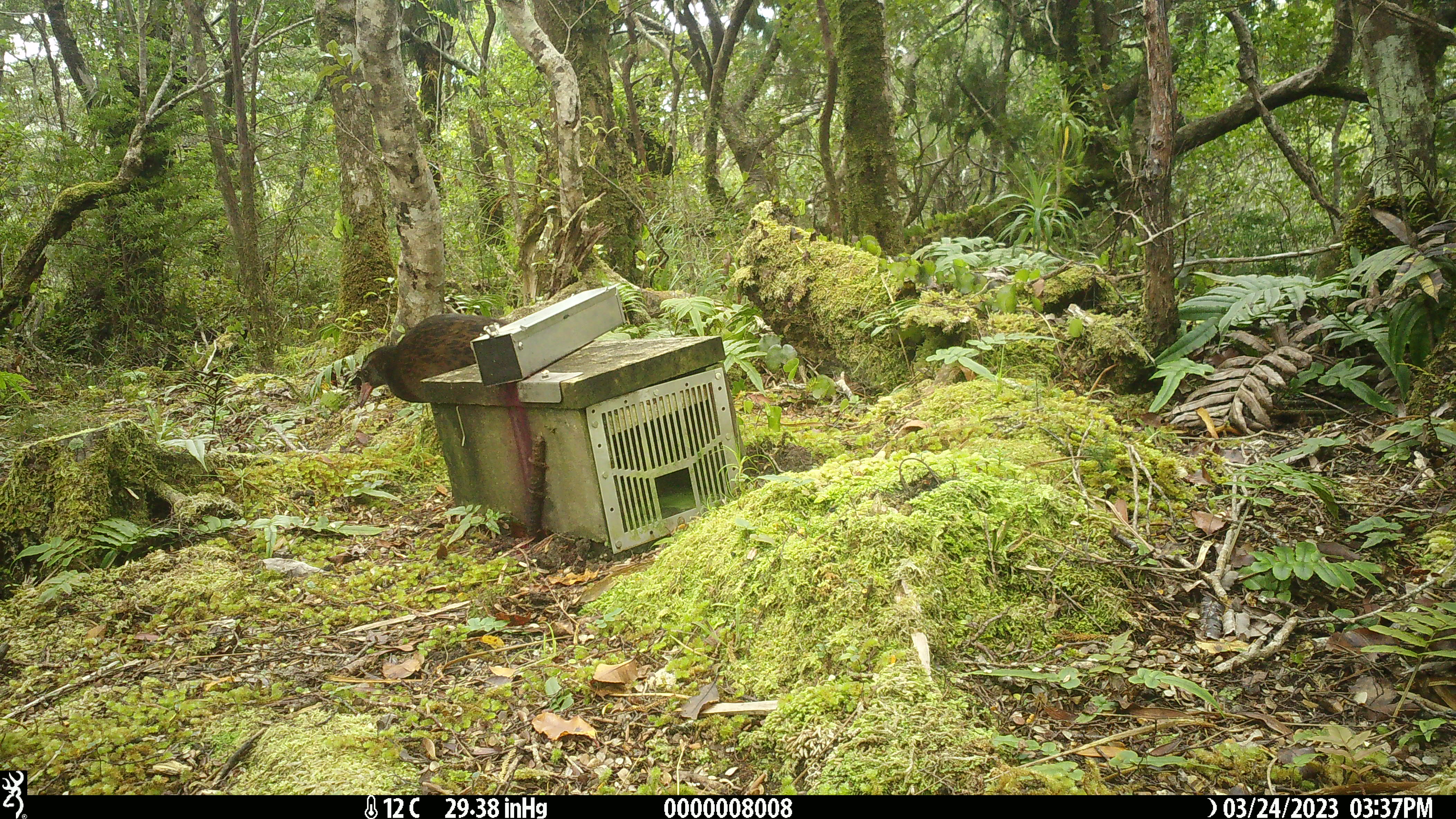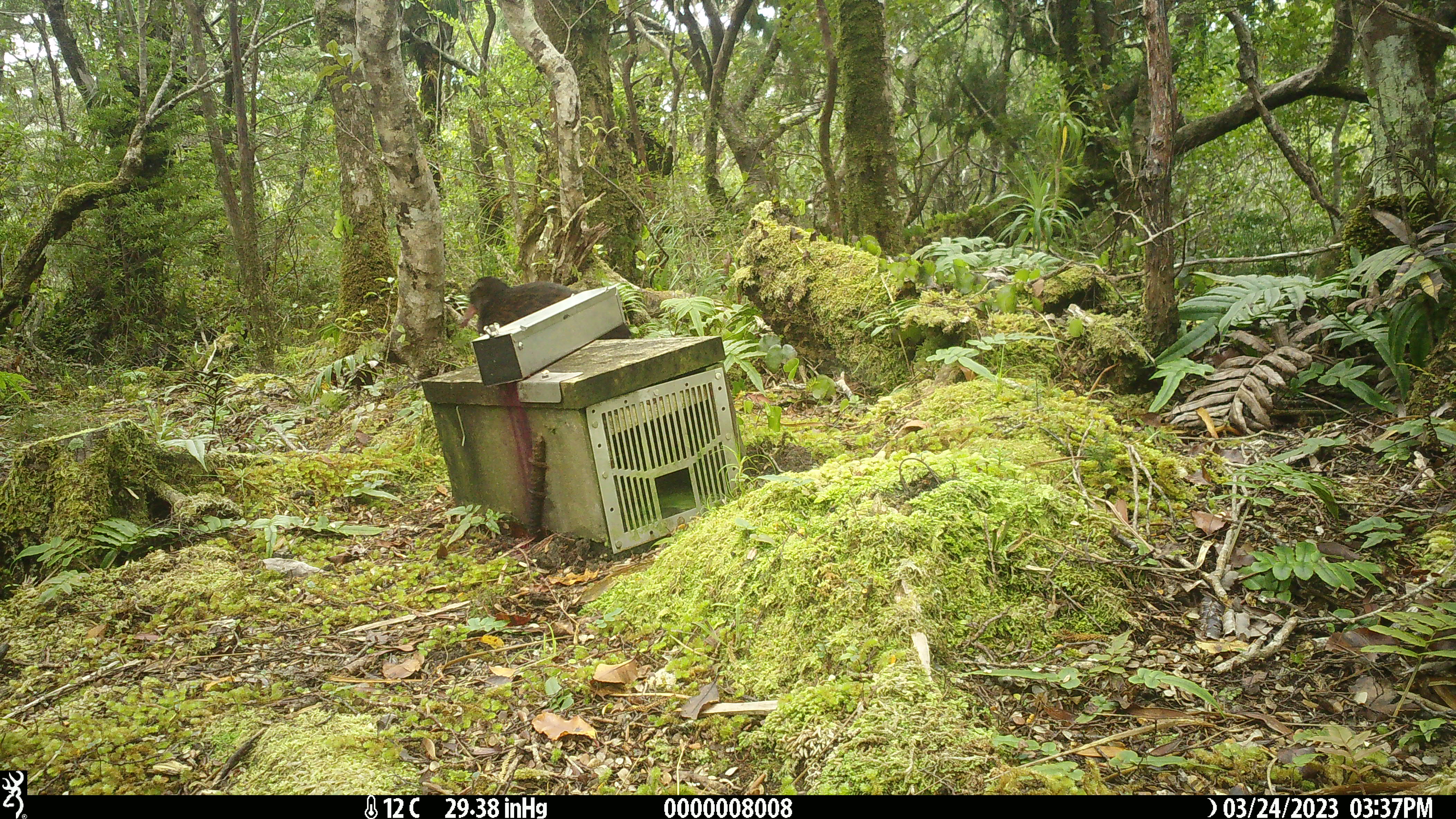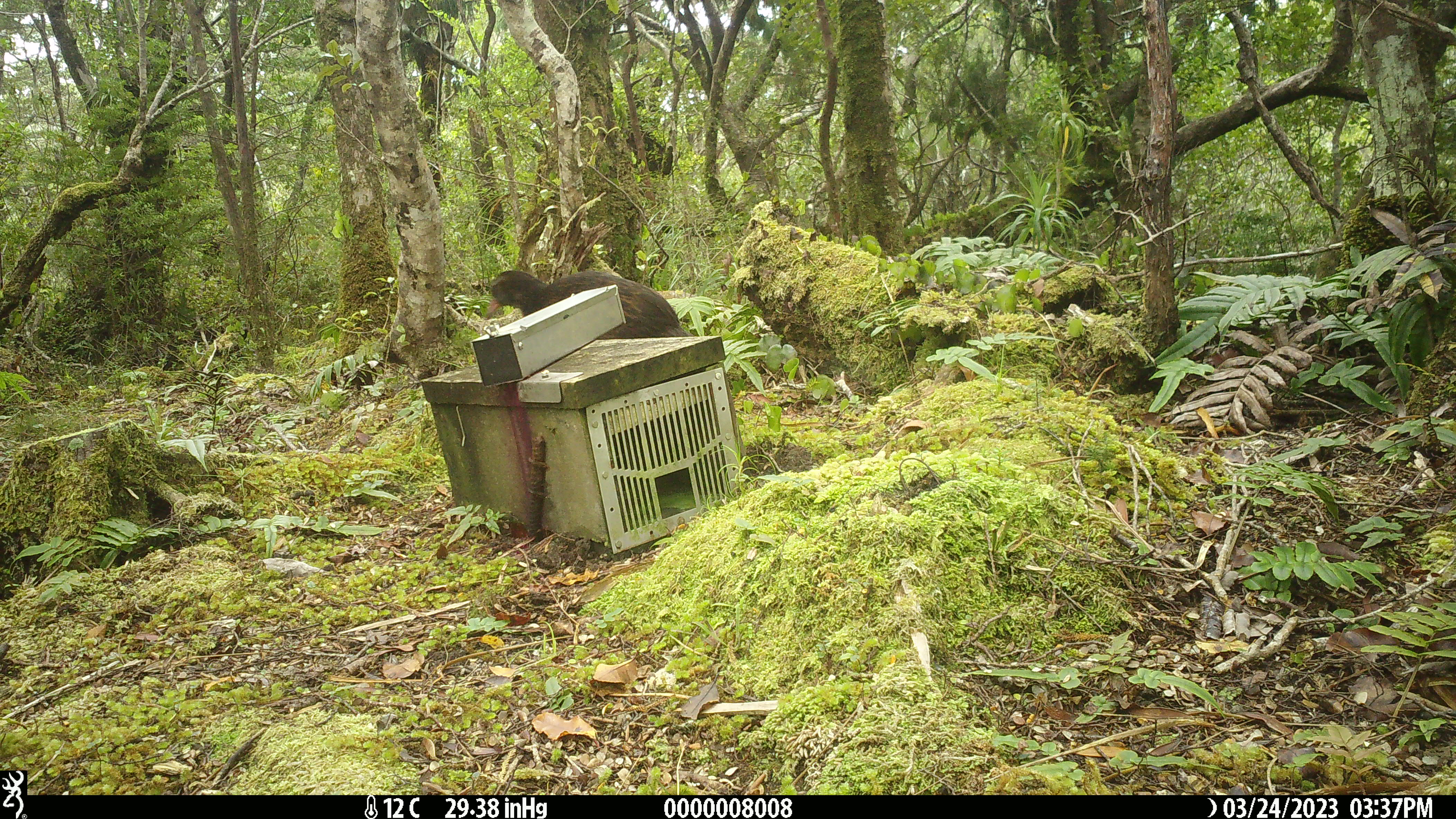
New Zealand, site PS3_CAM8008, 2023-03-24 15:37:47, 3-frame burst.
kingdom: Animalia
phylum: Chordata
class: Aves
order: Gruiformes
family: Rallidae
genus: Gallirallus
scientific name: Gallirallus australis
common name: weka